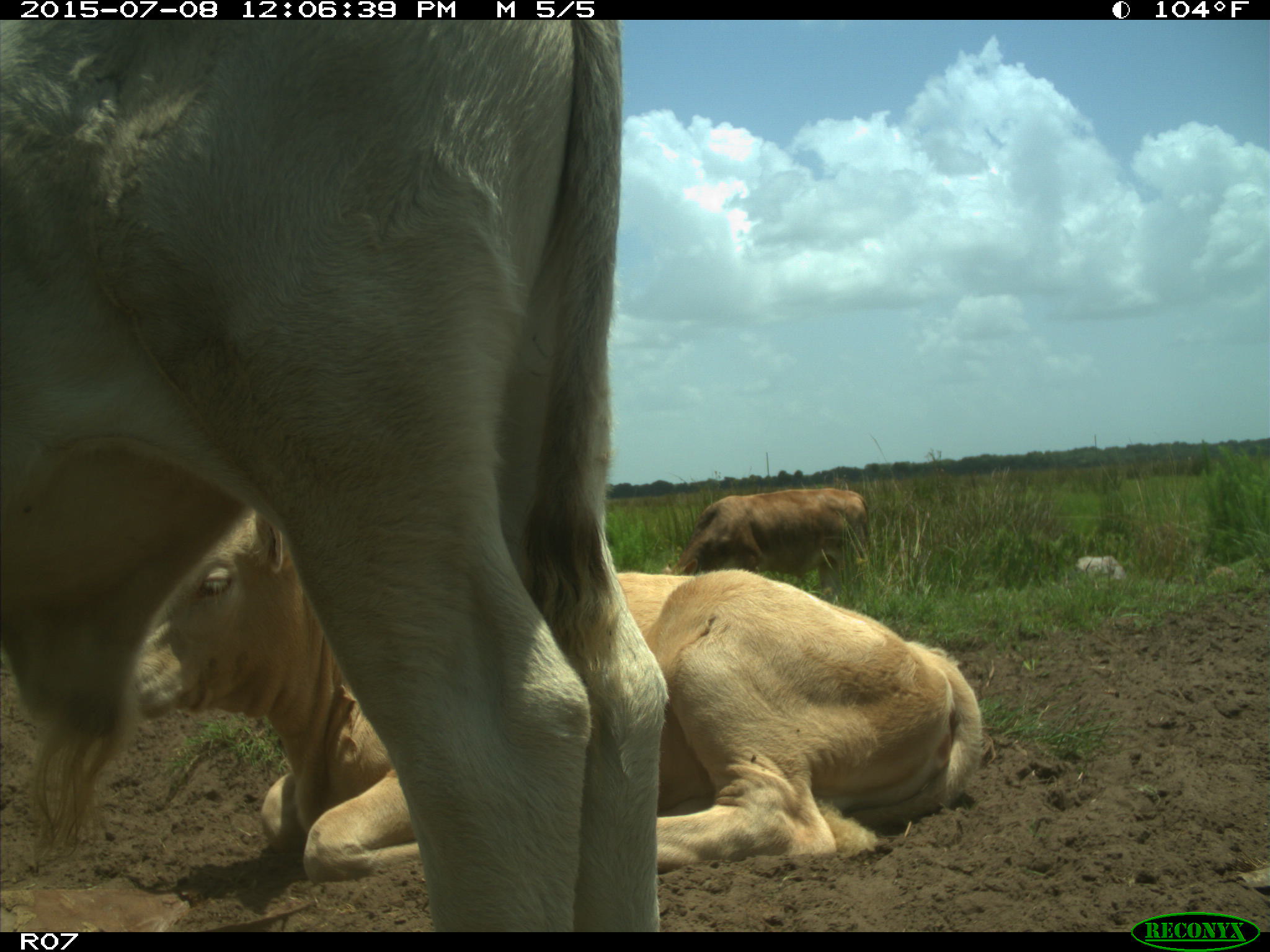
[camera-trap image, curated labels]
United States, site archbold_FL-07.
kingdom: Animalia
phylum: Chordata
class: Mammalia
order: Artiodactyla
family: Bovidae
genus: Bos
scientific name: Bos taurus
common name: domestic cow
Bos taurus (domestic cow).